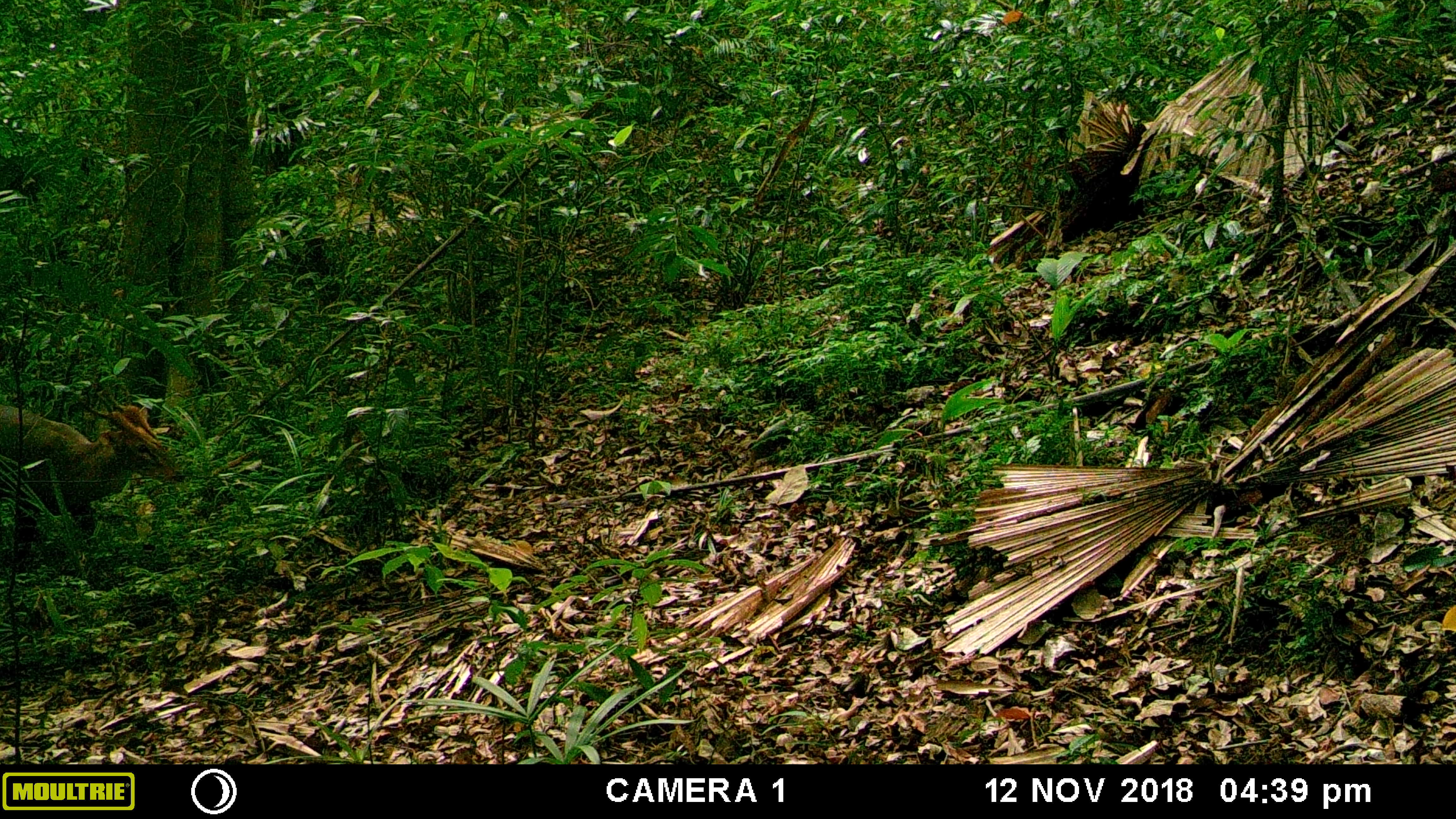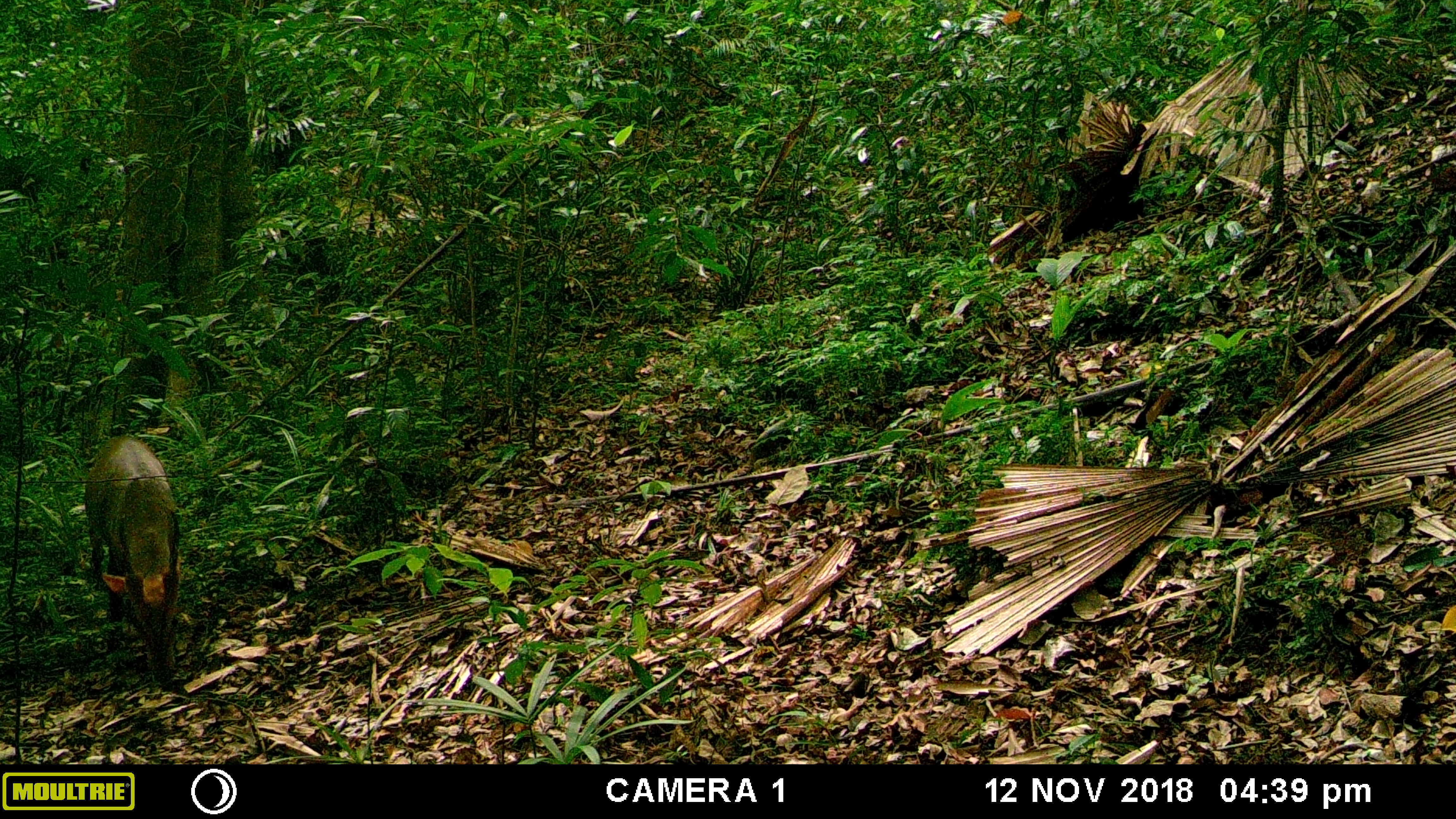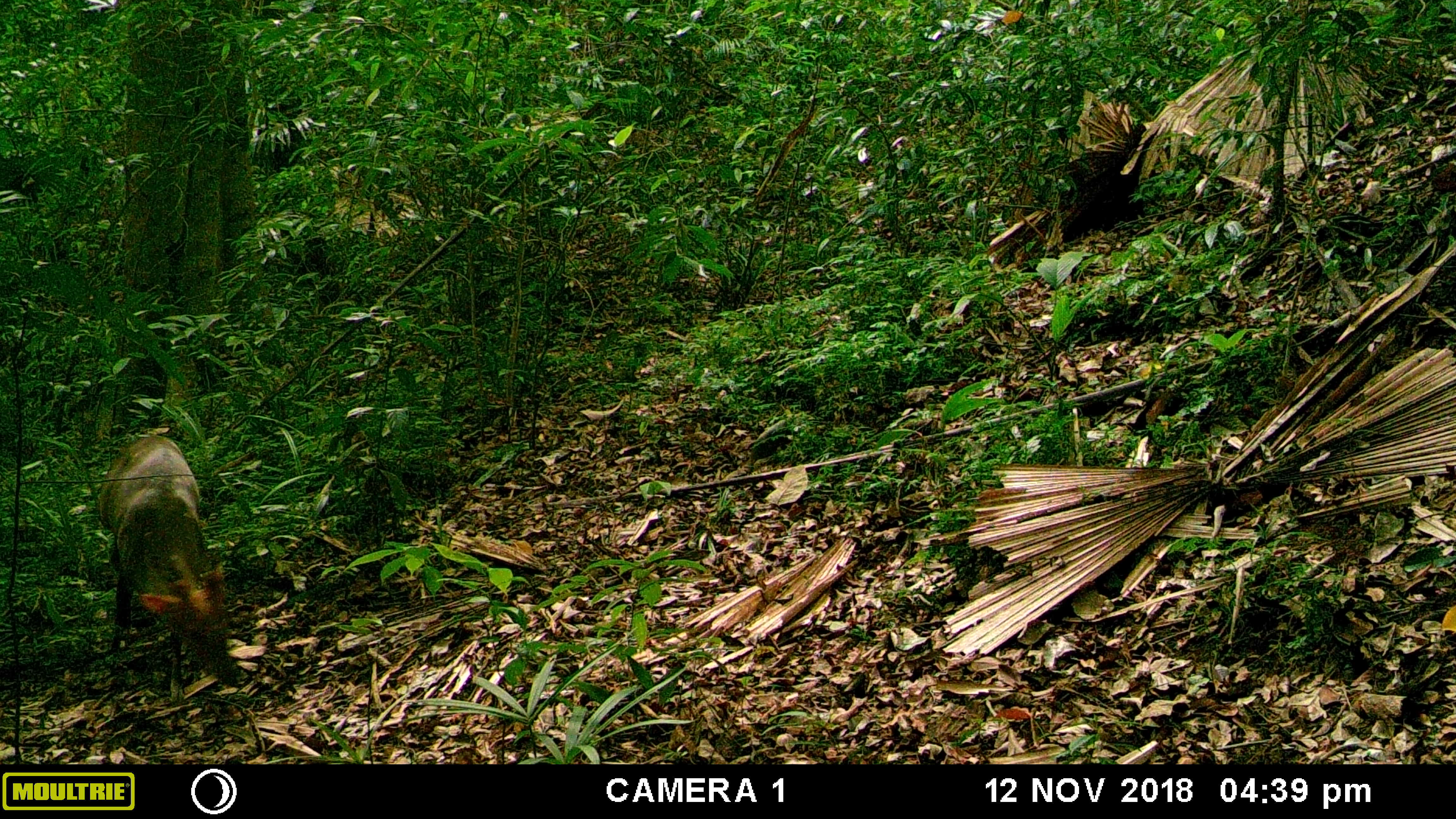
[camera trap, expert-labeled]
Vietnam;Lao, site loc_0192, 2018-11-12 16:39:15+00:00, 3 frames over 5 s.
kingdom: Animalia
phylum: Chordata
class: Mammalia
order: Artiodactyla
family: Cervidae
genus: Muntiacus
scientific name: Muntiacus vuquangensis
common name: large-antlered muntjac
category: large antlered muntjac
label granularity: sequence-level